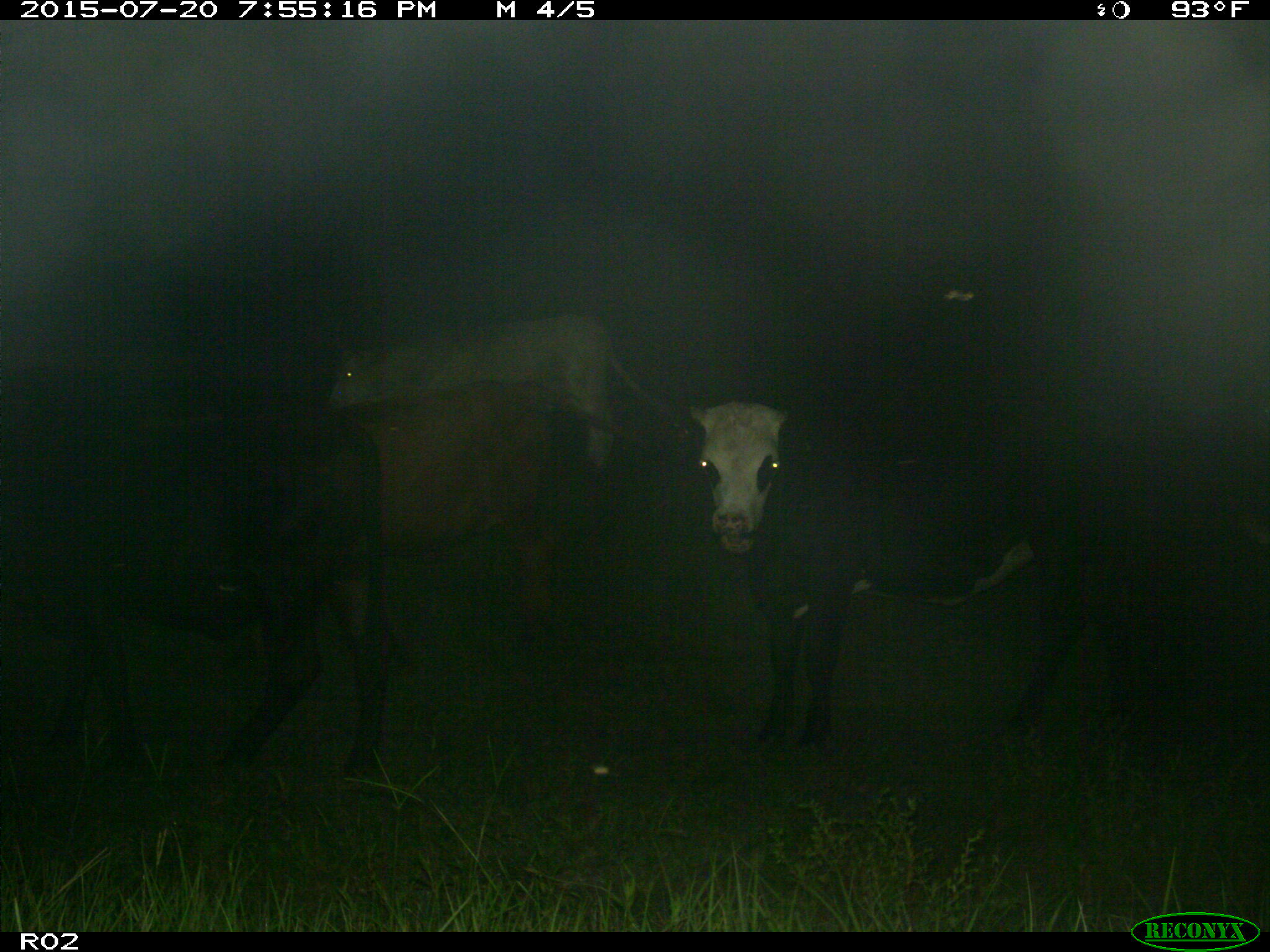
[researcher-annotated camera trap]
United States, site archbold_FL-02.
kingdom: Animalia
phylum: Chordata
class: Mammalia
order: Artiodactyla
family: Bovidae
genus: Bos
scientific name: Bos taurus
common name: domestic cow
Bos taurus (domestic cow).